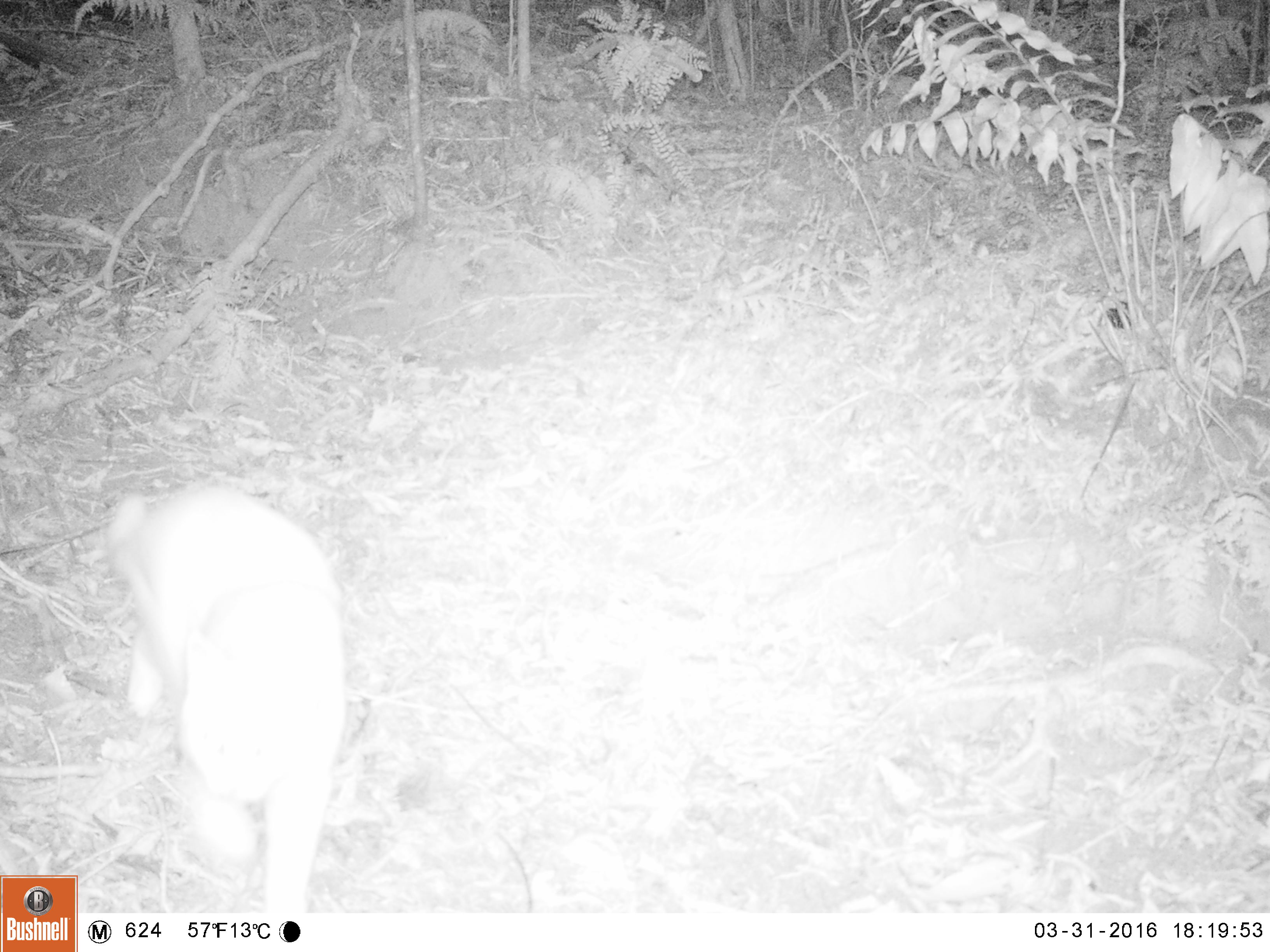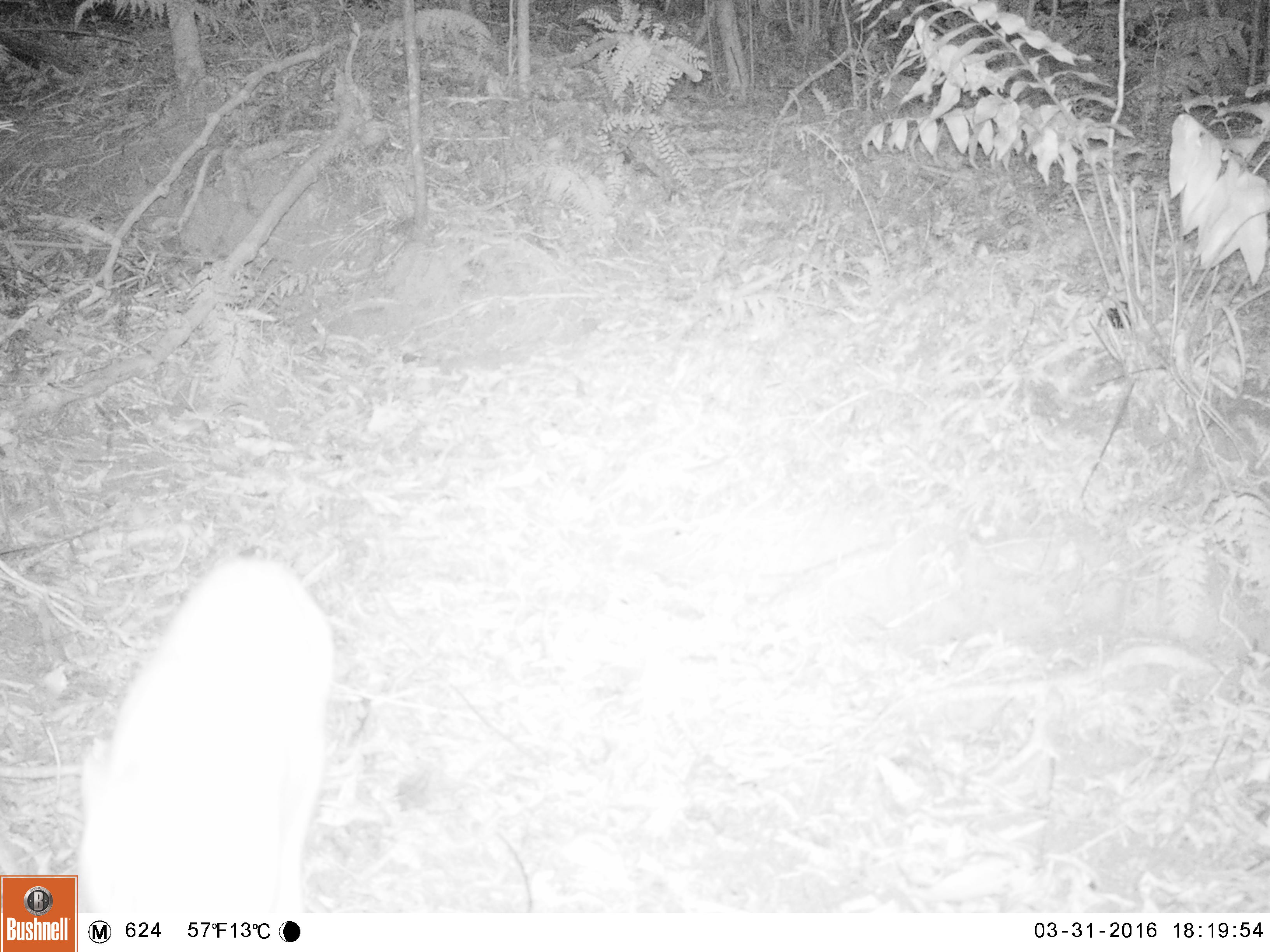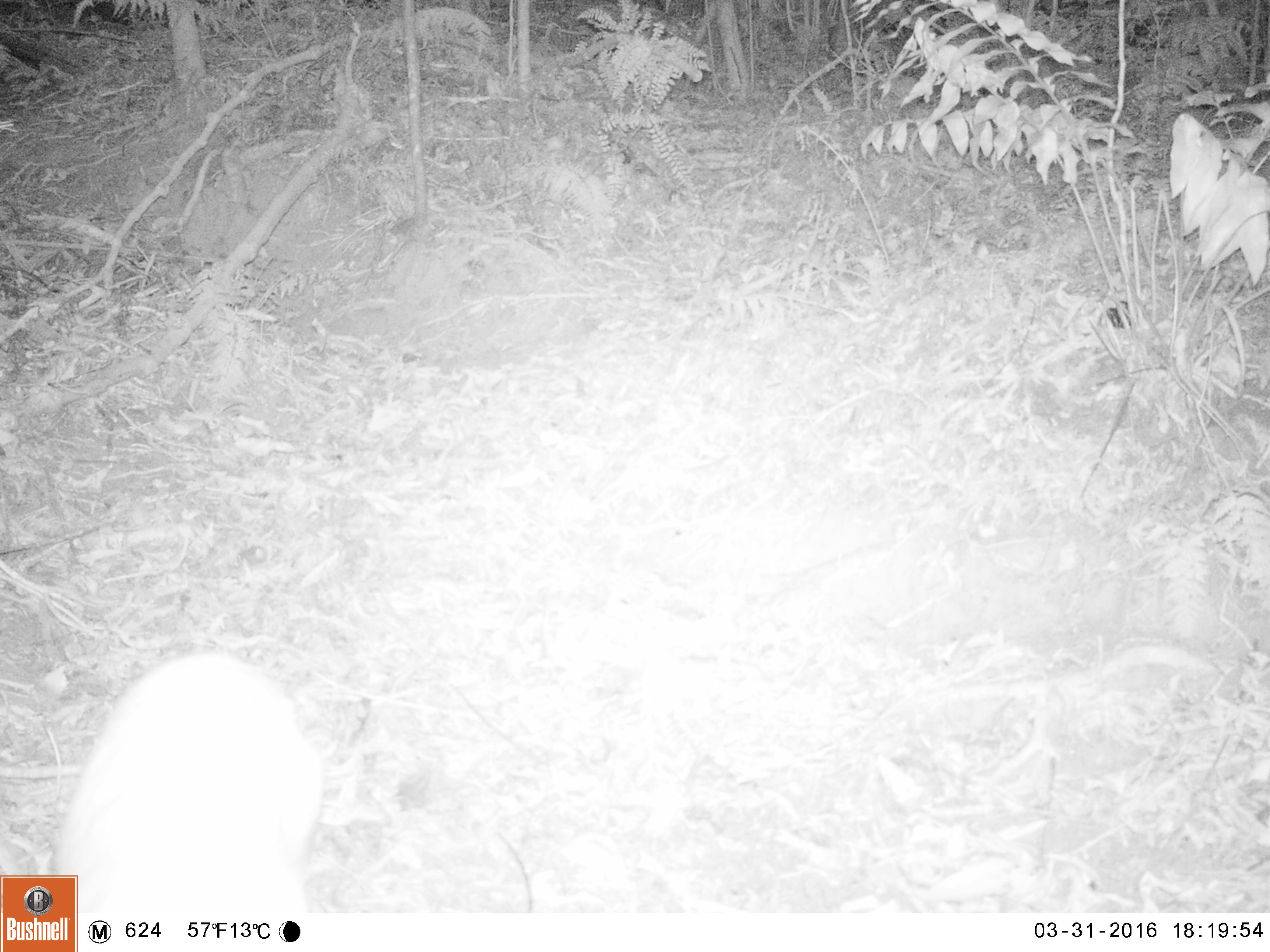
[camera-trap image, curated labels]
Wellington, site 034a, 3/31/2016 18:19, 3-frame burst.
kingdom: Animalia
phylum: Chordata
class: Mammalia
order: Carnivora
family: Felidae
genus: Felis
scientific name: Felis catus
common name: cat